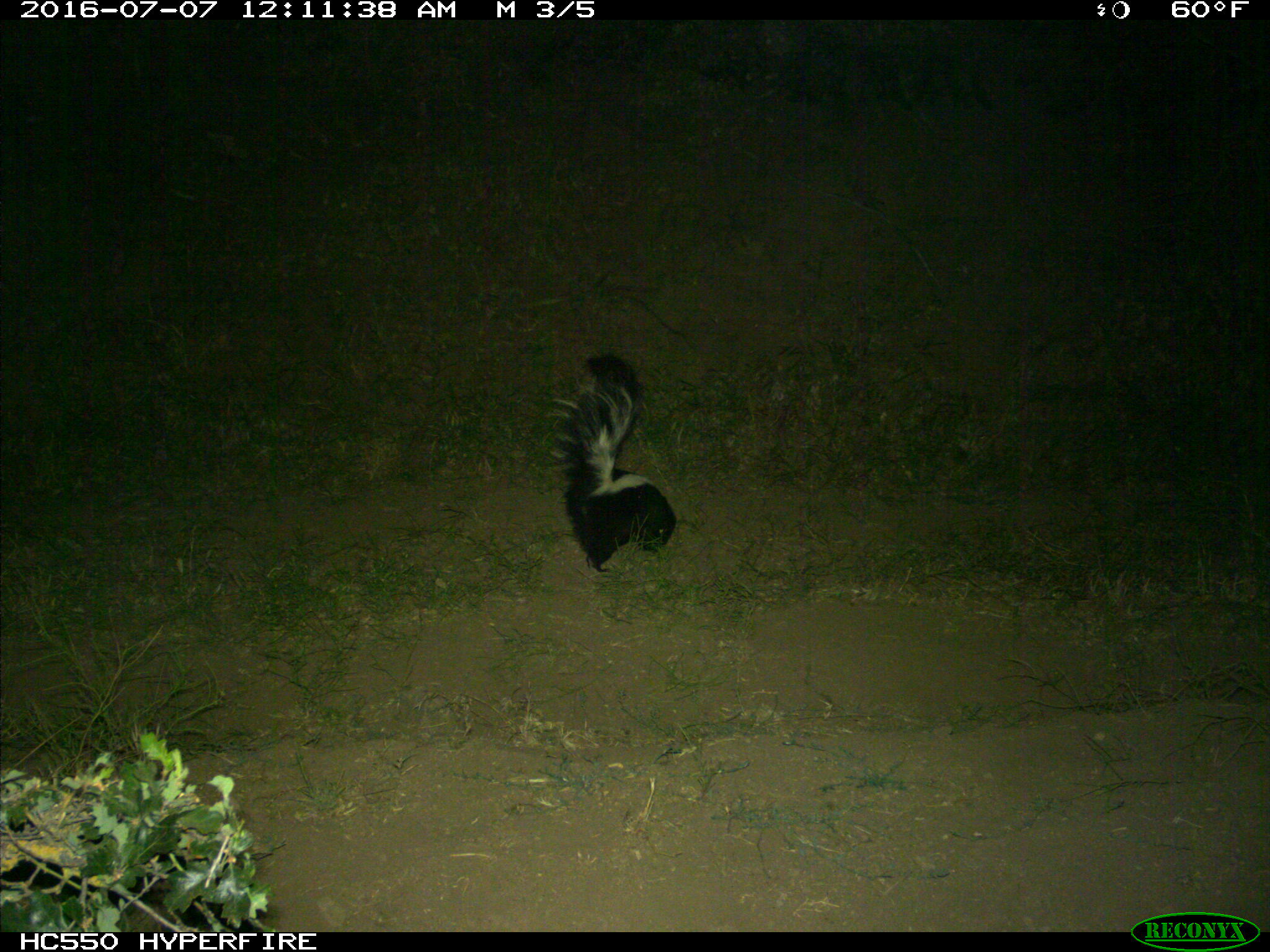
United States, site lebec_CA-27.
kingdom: Animalia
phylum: Chordata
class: Mammalia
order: Carnivora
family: Mephitidae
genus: Mephitis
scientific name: Mephitis mephitis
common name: striped skunk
Mephitis mephitis (striped skunk).